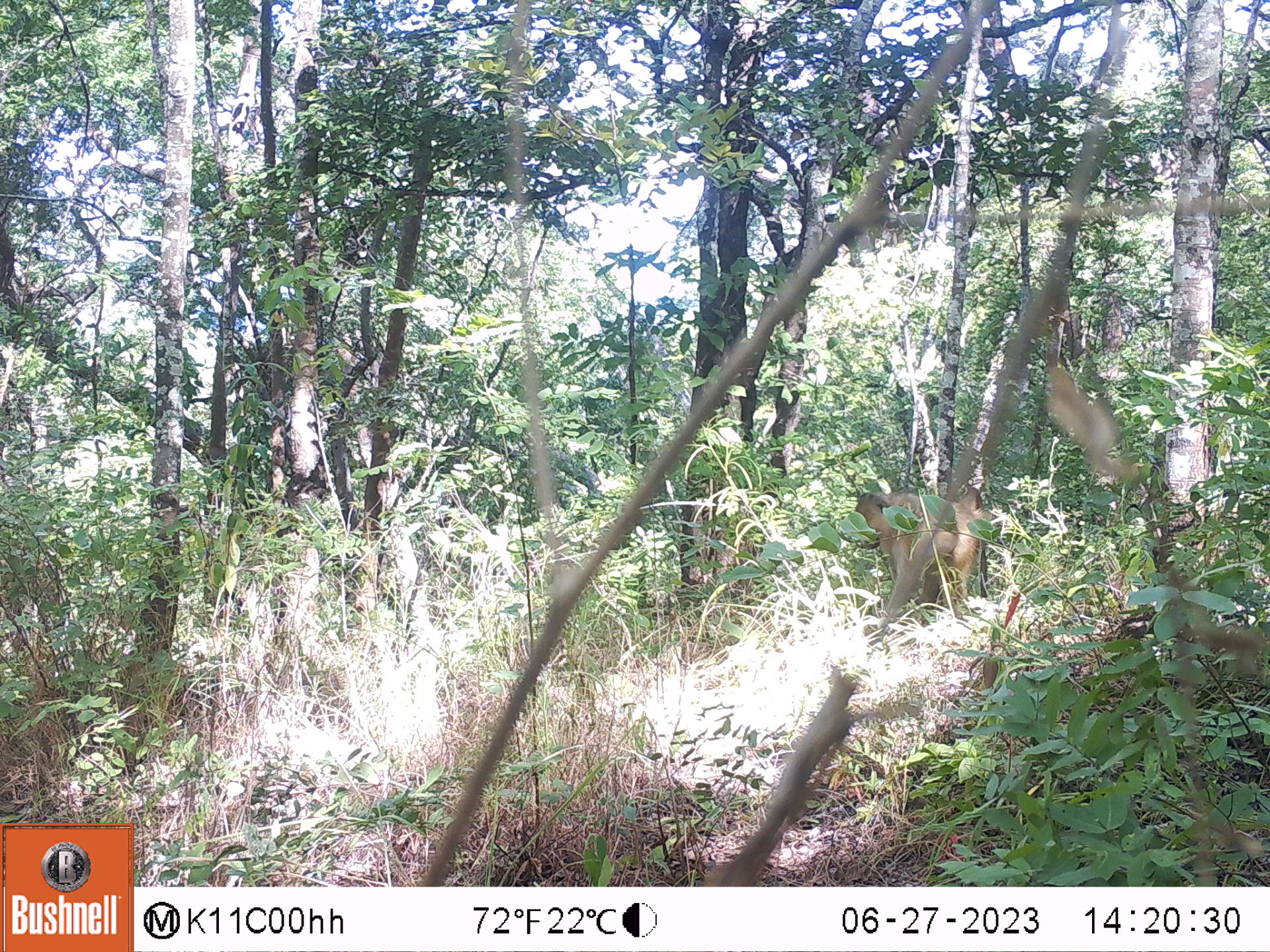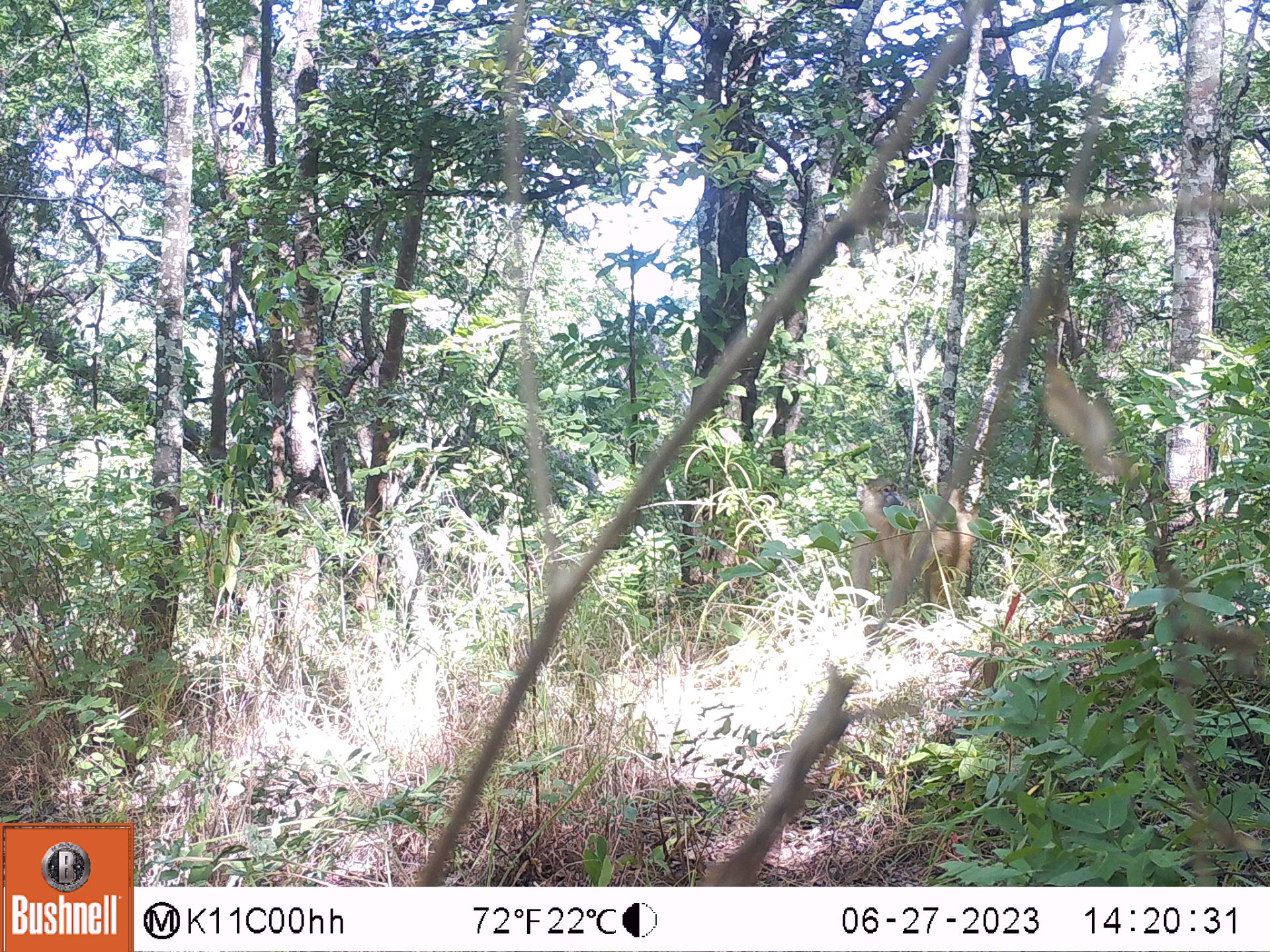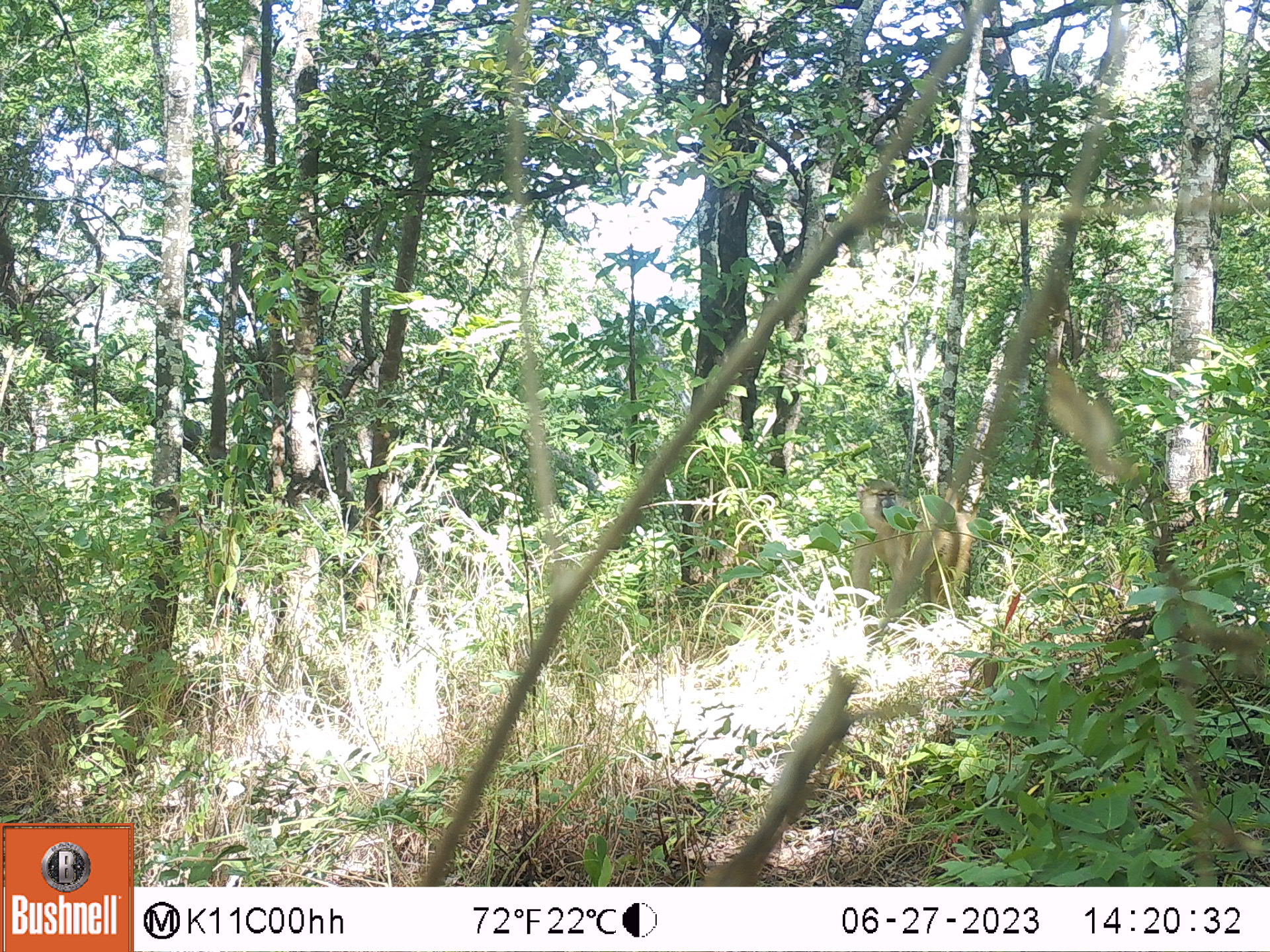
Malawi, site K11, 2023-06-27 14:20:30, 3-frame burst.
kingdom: Animalia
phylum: Chordata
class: Mammalia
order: Primates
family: Cercopithecidae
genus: Papio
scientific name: Papio cynocephalus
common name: yellow baboon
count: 1